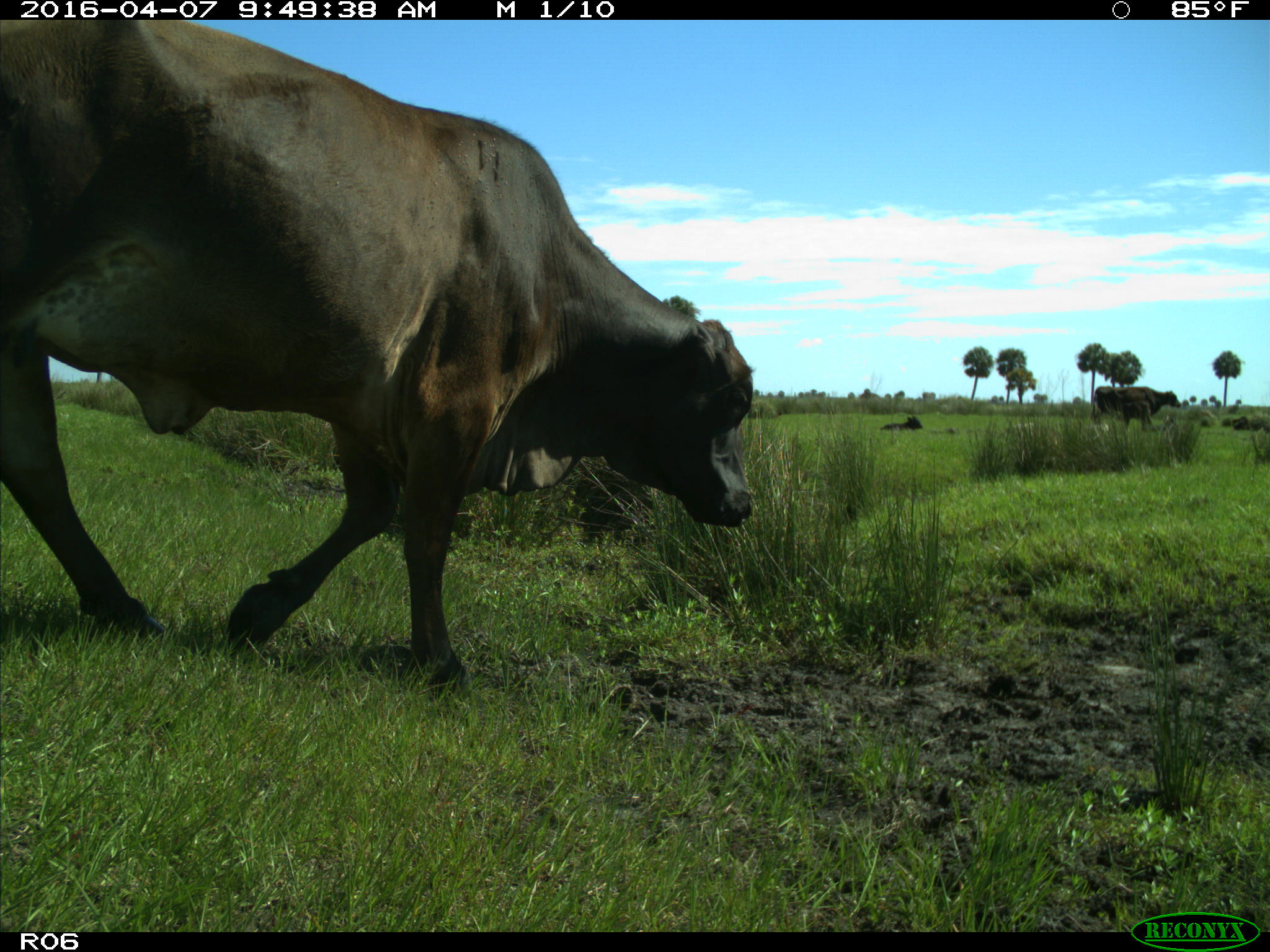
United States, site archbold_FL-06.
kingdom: Animalia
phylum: Chordata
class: Mammalia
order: Artiodactyla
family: Bovidae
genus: Bos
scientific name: Bos taurus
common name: domestic cow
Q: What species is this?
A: Bos taurus (domestic cow).